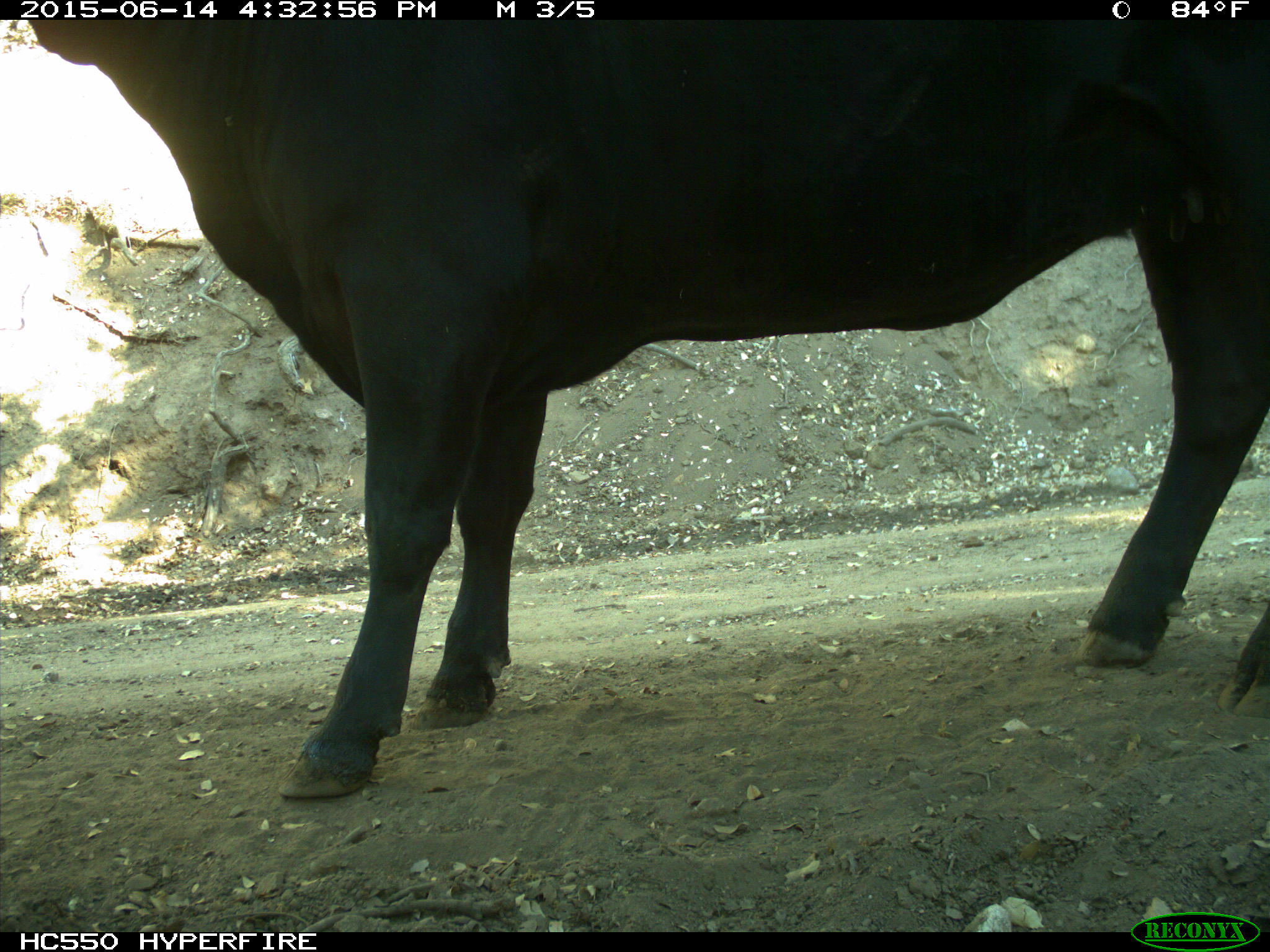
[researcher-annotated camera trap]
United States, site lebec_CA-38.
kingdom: Animalia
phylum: Chordata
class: Mammalia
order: Artiodactyla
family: Bovidae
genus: Bos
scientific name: Bos taurus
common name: domestic cow